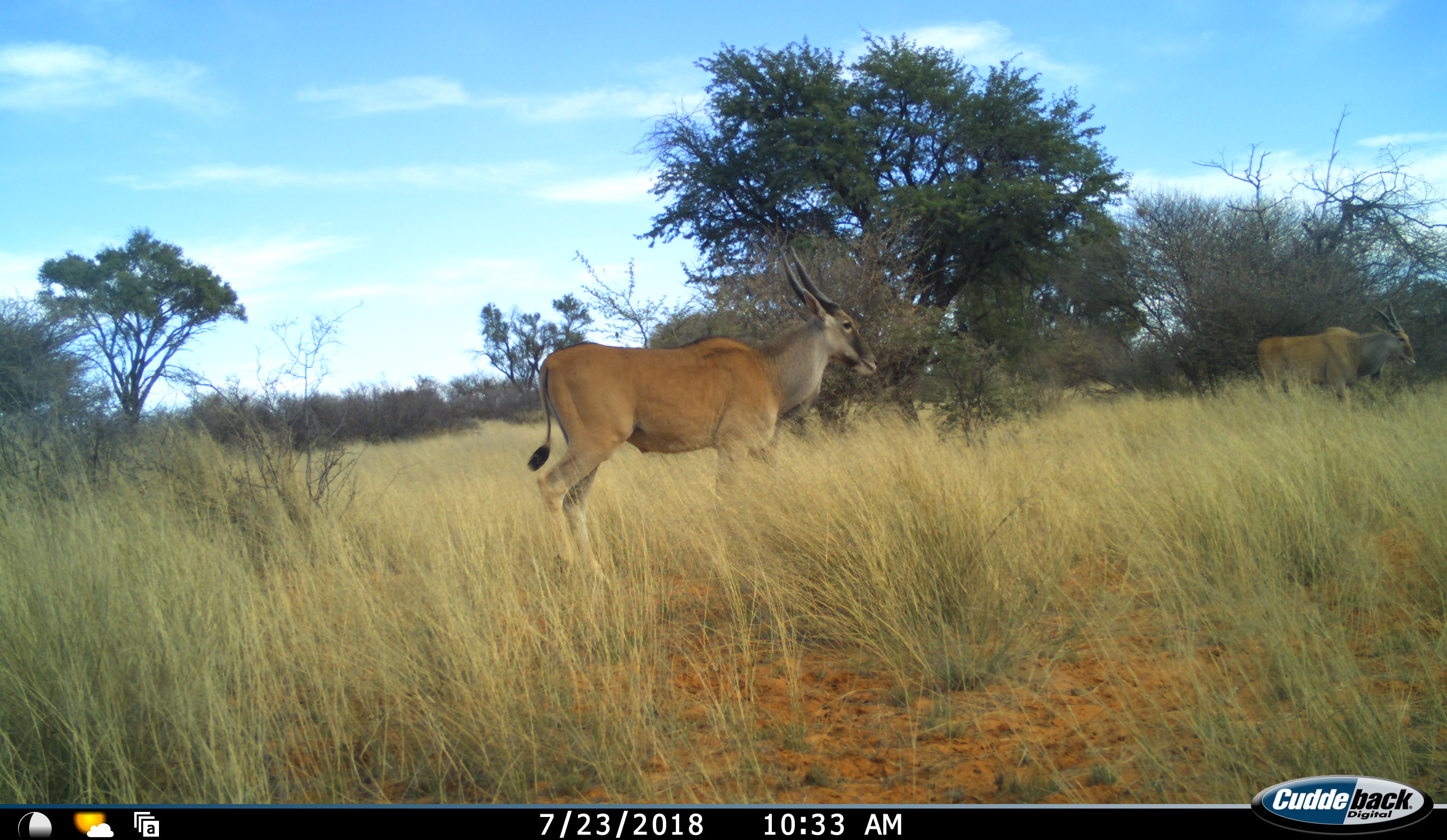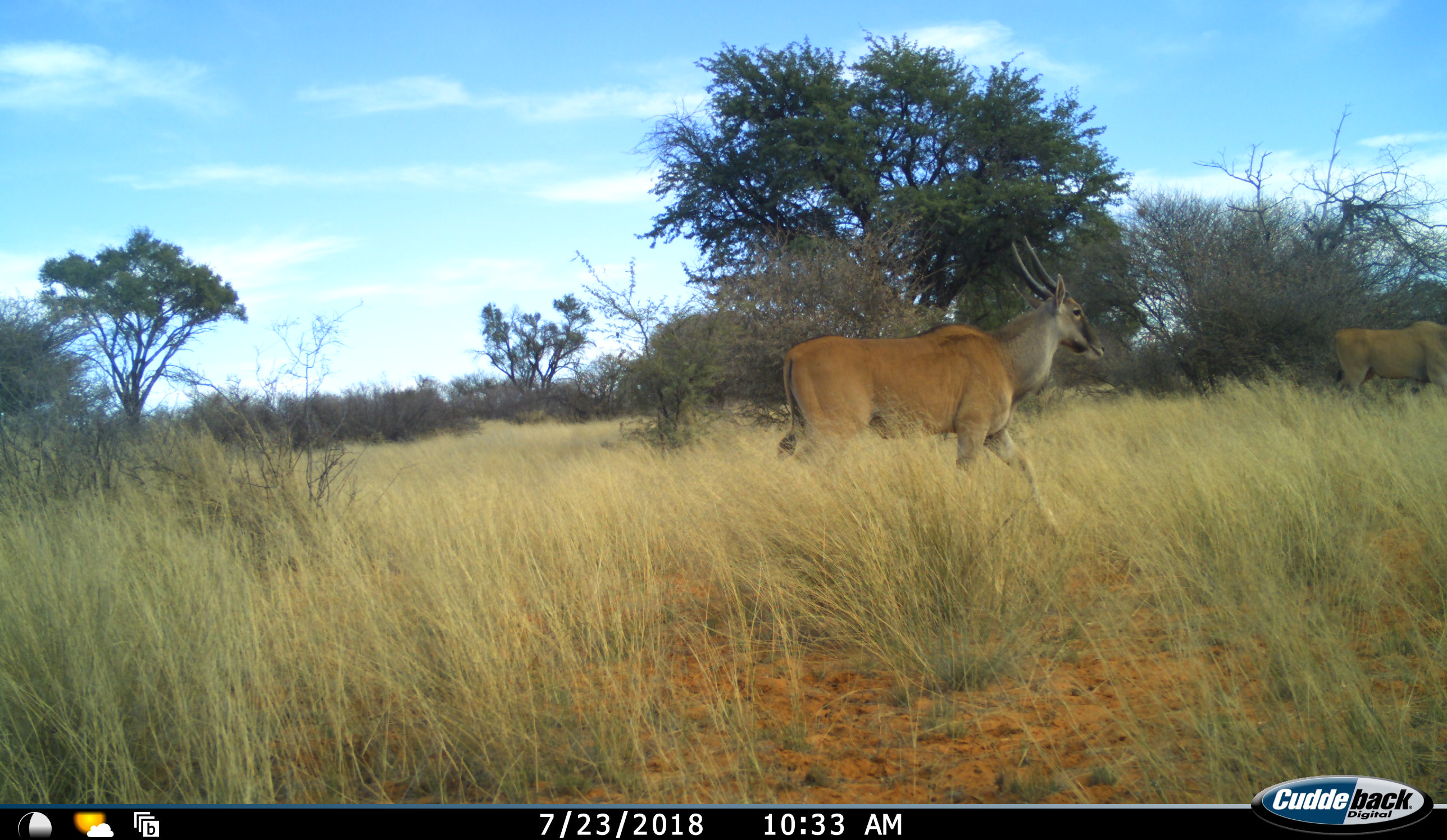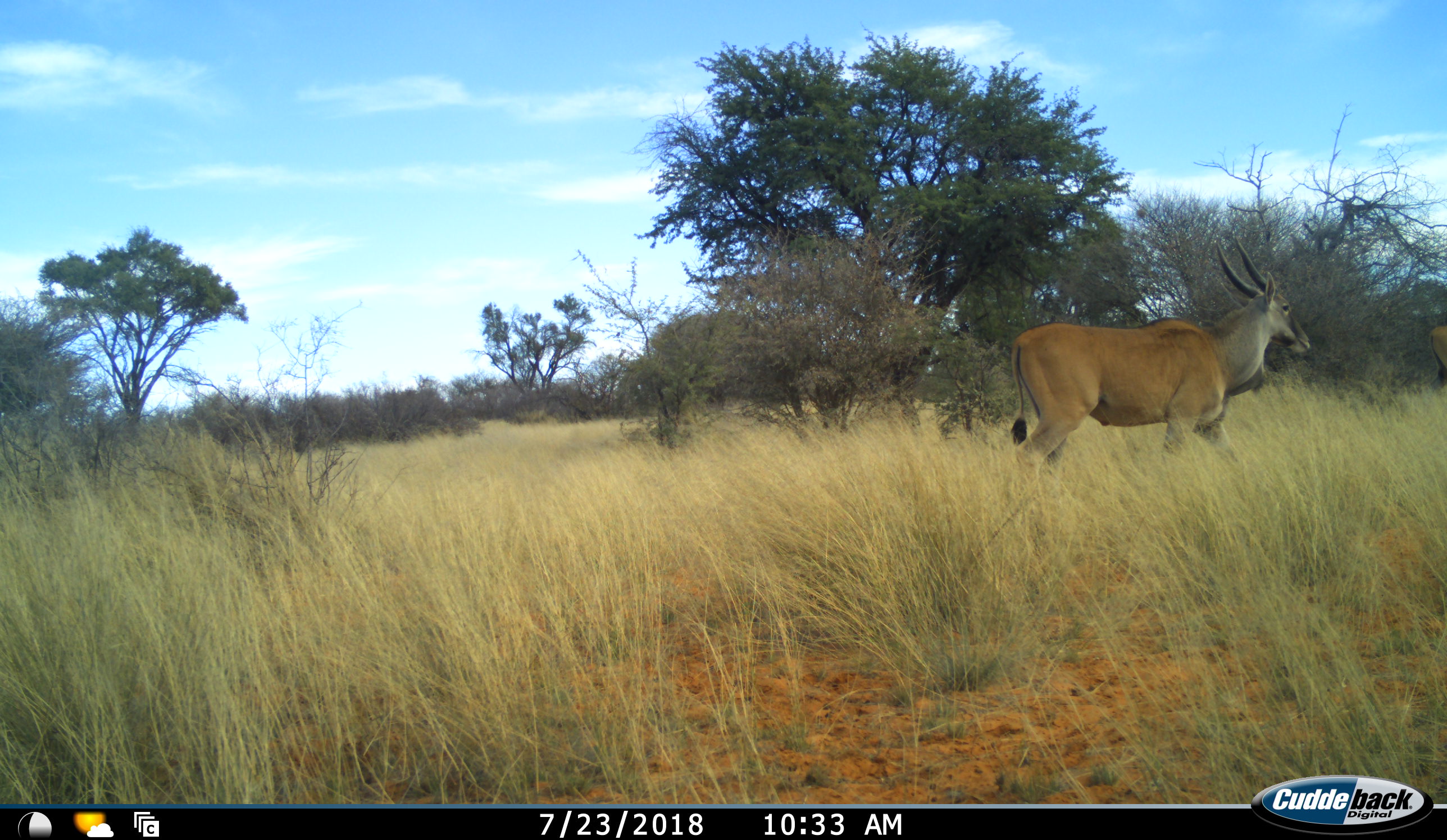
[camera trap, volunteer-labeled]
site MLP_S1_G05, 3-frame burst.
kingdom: Animalia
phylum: Chordata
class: Mammalia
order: Artiodactyla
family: Bovidae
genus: Tragelaphus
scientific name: Tragelaphus oryx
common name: eland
Eland (Tragelaphus oryx), count 2. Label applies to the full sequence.